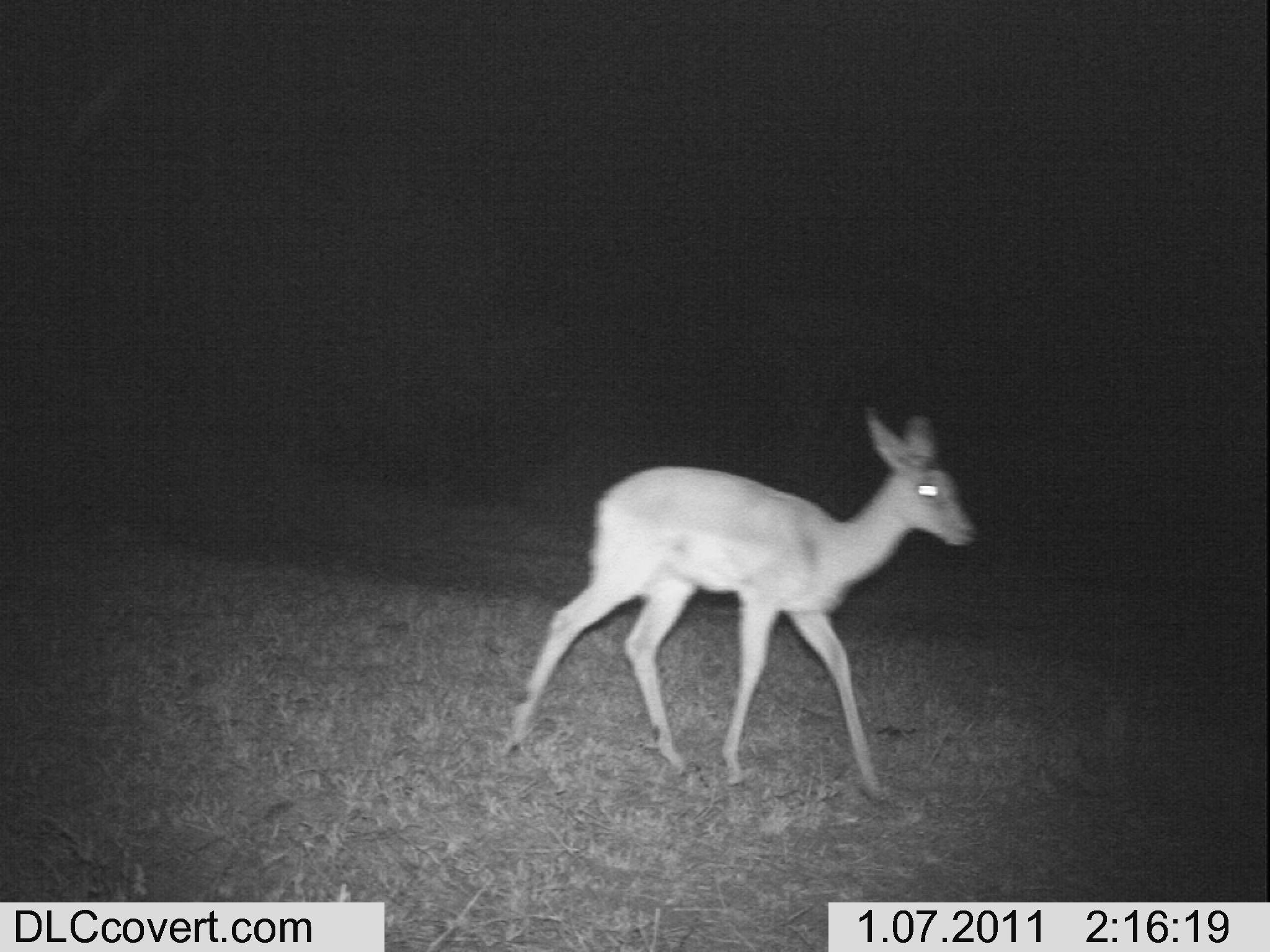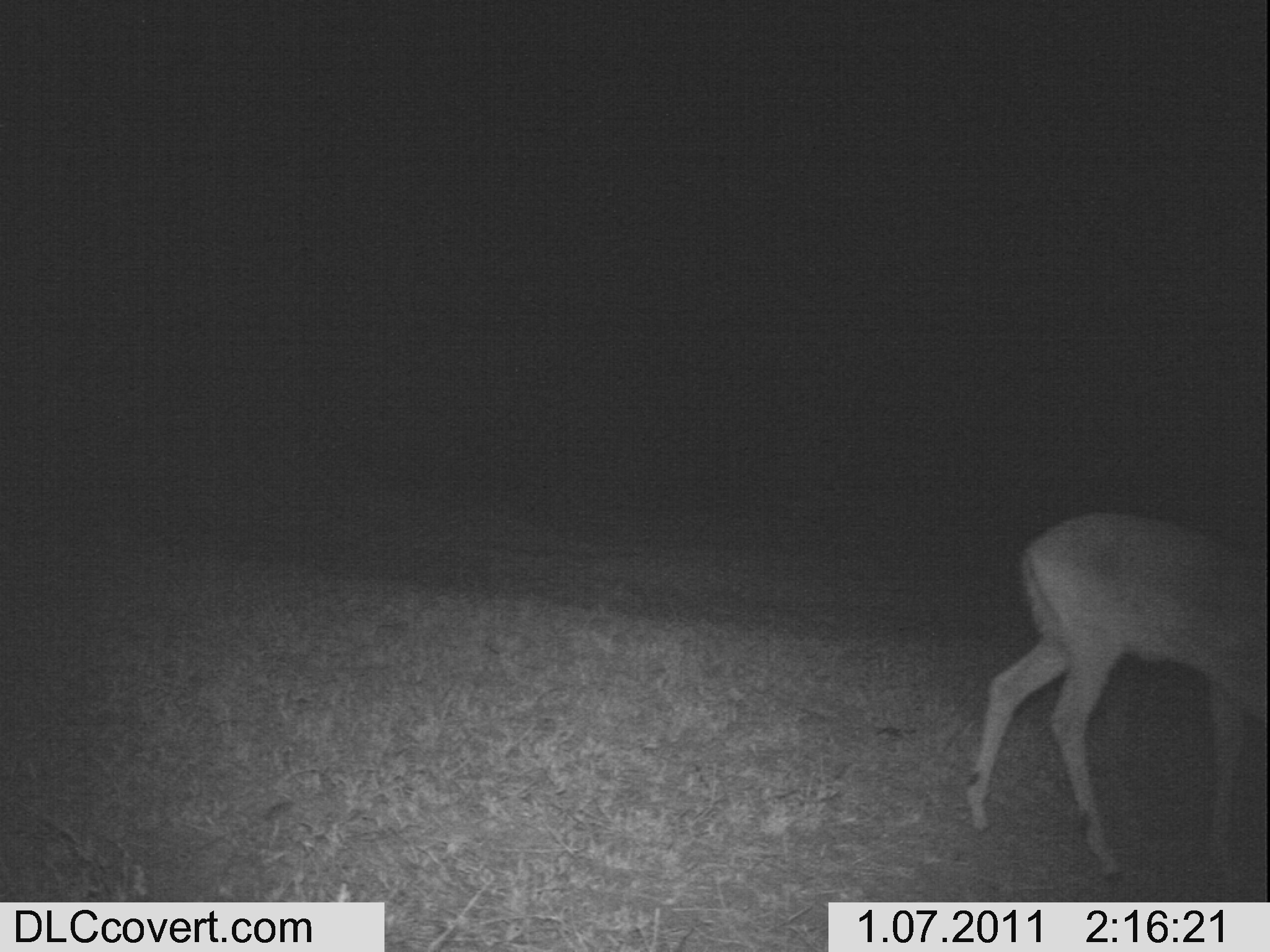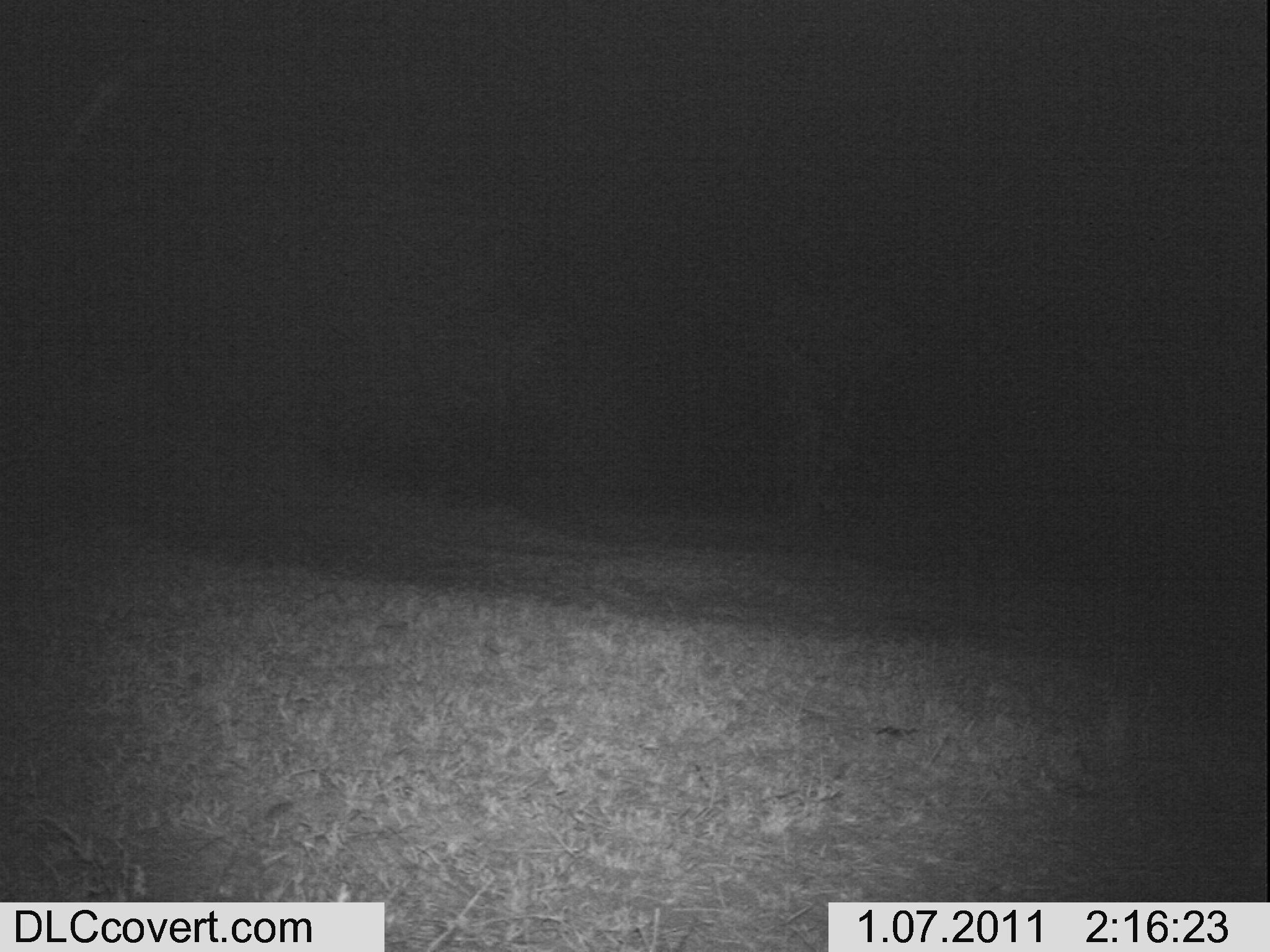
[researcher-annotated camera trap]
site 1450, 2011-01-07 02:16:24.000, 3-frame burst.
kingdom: Animalia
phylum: Chordata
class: Mammalia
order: Artiodactyla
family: Bovidae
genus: Aepyceros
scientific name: Aepyceros melampus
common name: impala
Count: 1.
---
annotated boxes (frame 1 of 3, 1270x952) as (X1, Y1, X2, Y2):
aepyceros melampus: (494, 395, 980, 806)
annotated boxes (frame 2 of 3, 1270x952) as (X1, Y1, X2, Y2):
aepyceros melampus: (968, 510, 1270, 888)